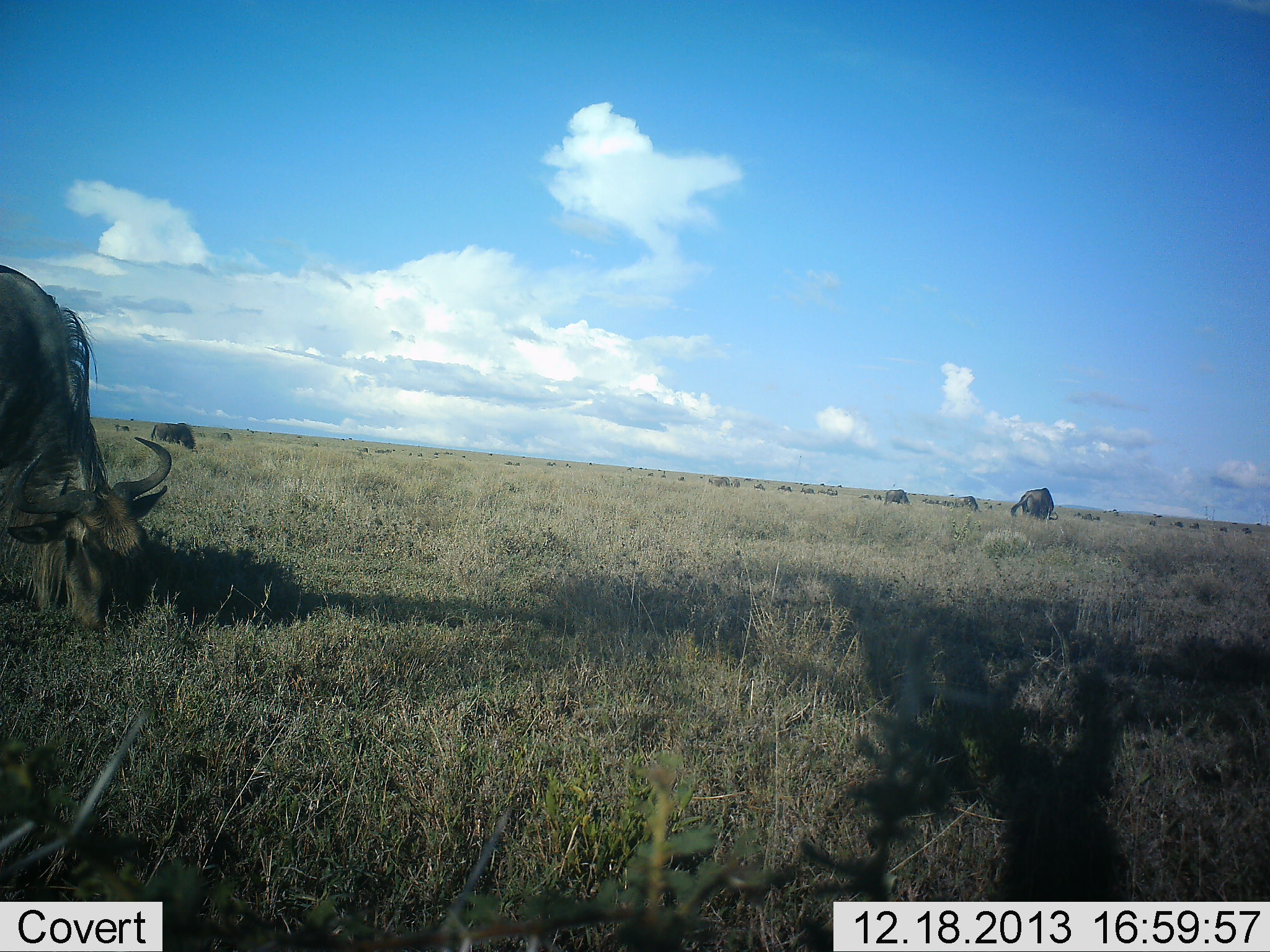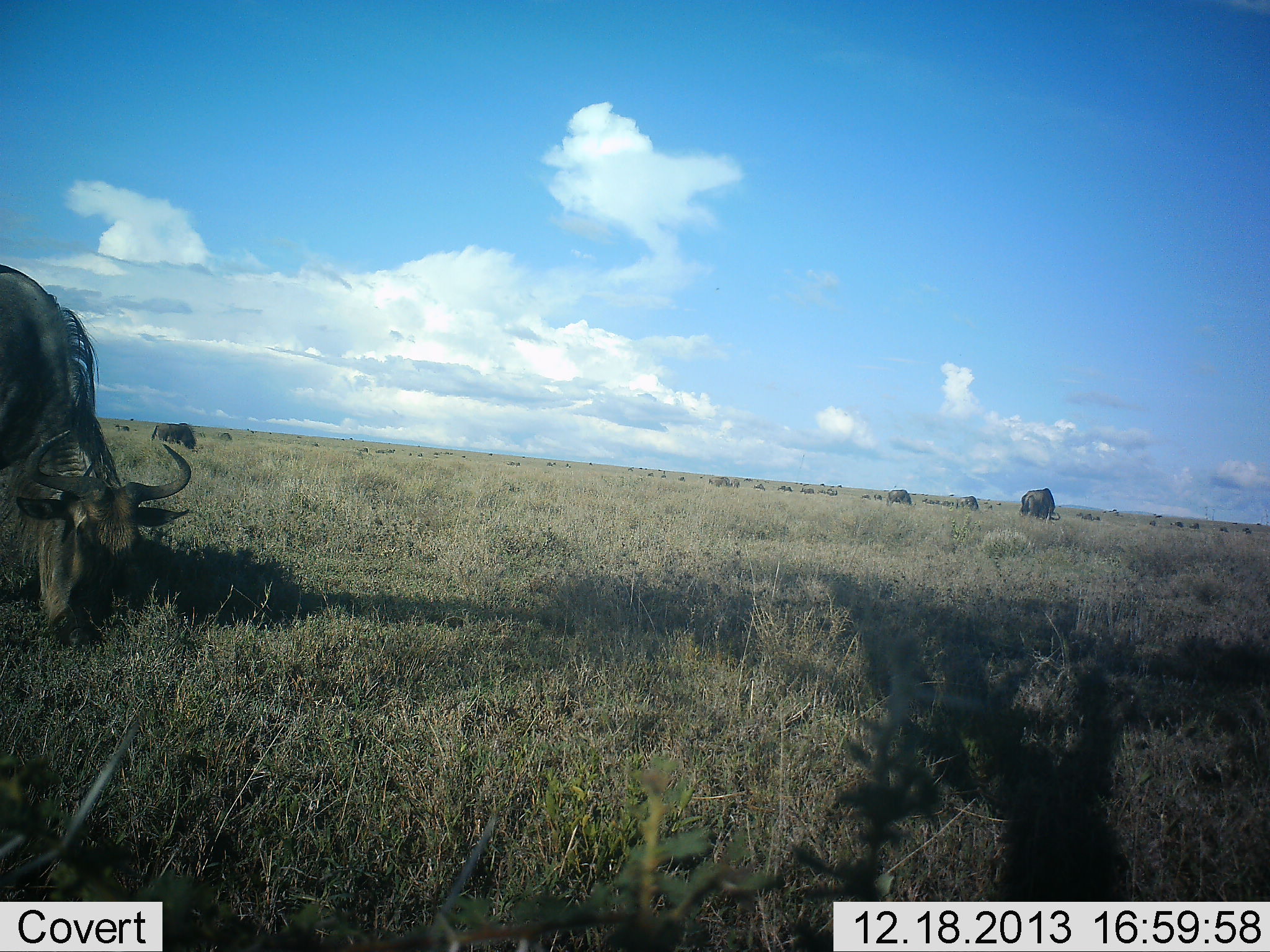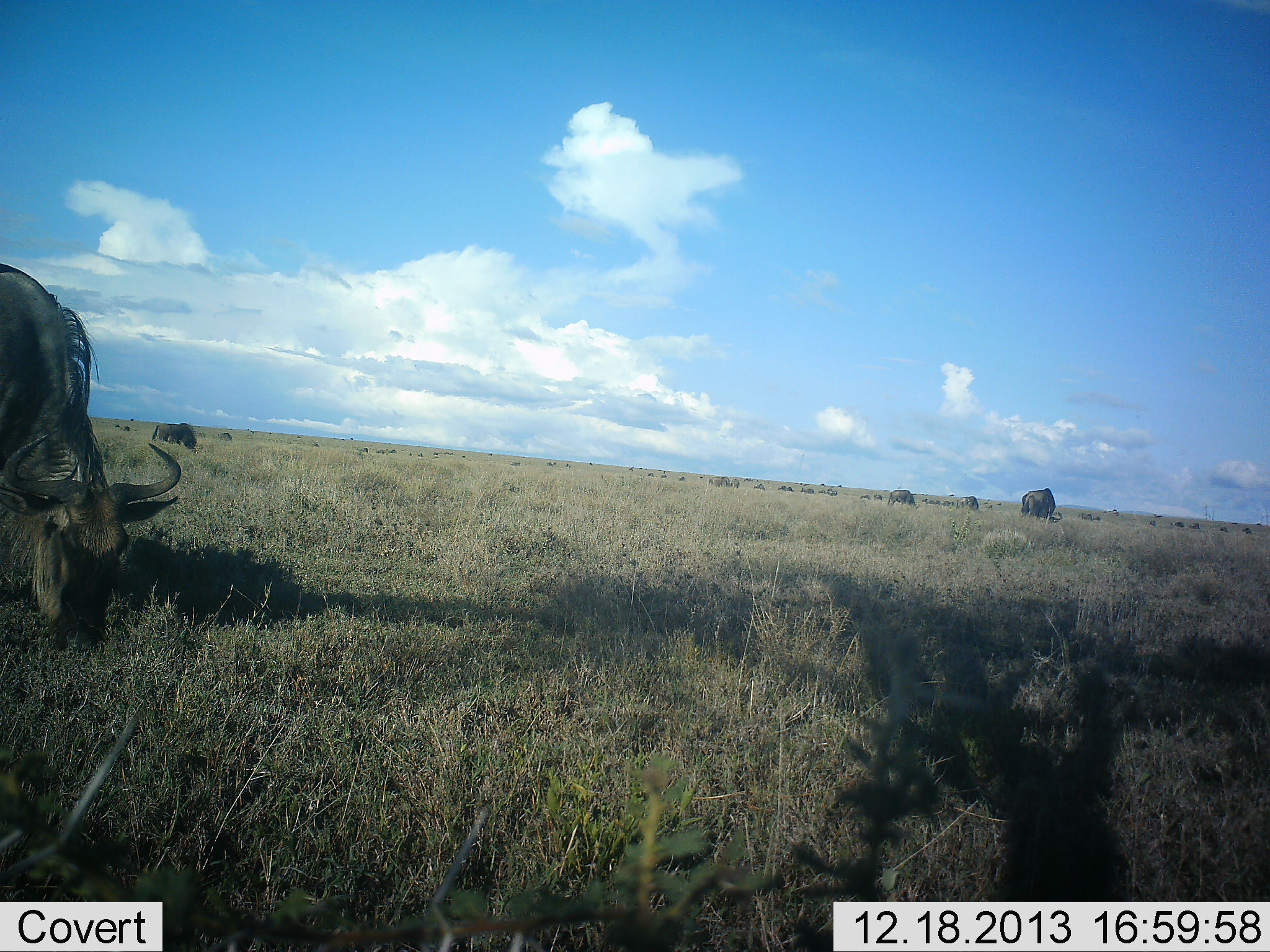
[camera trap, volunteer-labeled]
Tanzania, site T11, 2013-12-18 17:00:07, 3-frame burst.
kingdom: Animalia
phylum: Chordata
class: Mammalia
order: Artiodactyla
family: Bovidae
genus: Connochaetes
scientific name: Connochaetes taurinus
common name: blue wildebeest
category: wildebeest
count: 5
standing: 40%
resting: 10%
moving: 10%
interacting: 0%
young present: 0%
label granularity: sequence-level